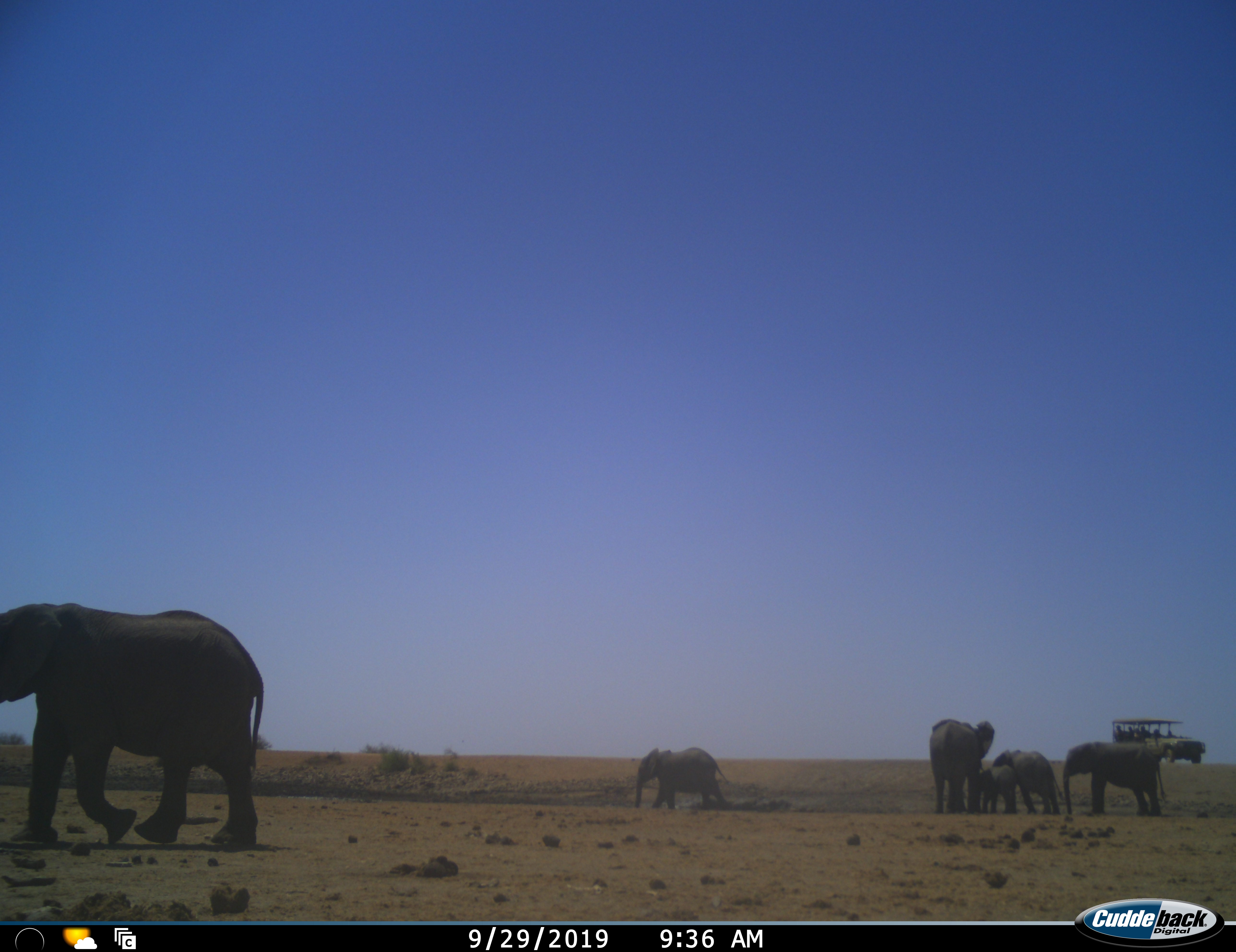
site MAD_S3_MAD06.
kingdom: Animalia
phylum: Chordata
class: Mammalia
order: Proboscidea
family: Elephantidae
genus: Loxodonta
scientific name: Loxodonta africana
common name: african bush elephant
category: elephant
Elephant (african bush elephant) (Loxodonta africana), count 6. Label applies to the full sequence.